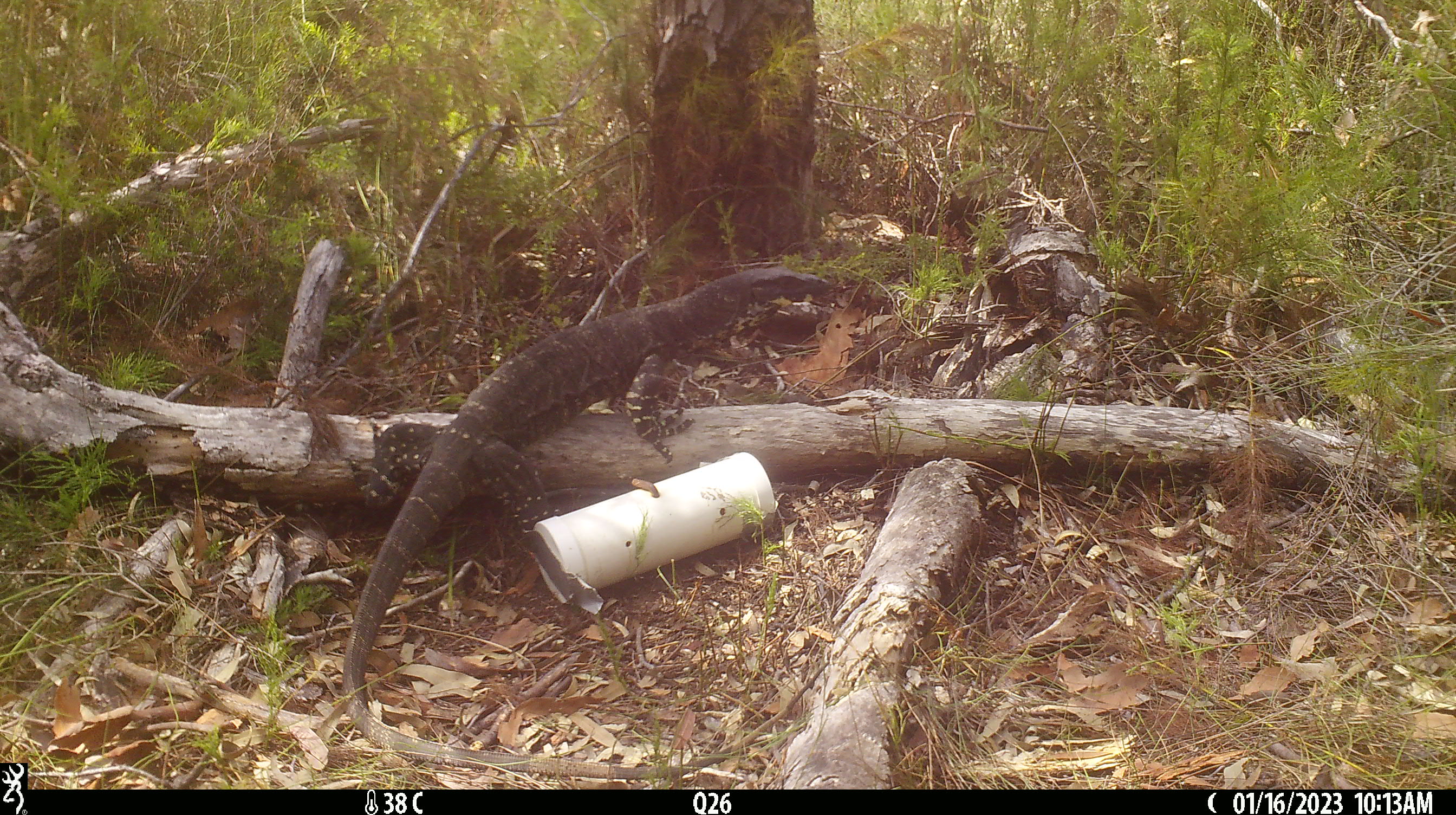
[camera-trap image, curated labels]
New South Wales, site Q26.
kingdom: Animalia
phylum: Chordata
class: Reptilia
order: Squamata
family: Varanidae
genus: Varanus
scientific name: Varanus varius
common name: lace monitor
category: goanna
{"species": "goanna (lace monitor) (Varanus varius)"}